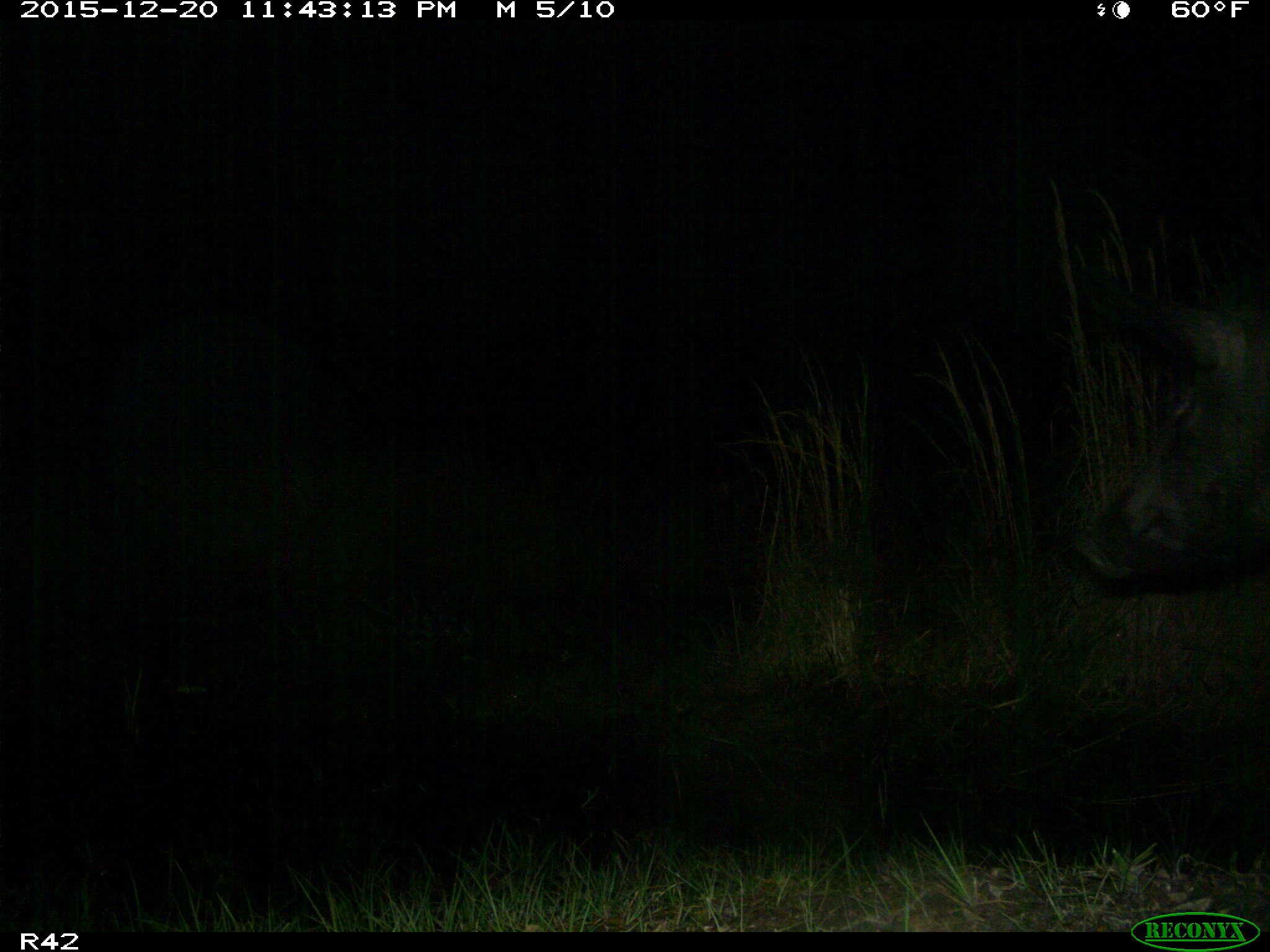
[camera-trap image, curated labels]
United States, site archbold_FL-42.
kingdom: Animalia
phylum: Chordata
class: Mammalia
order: Artiodactyla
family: Suidae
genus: Sus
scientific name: Sus scrofa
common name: wild boar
Sus scrofa (wild boar).